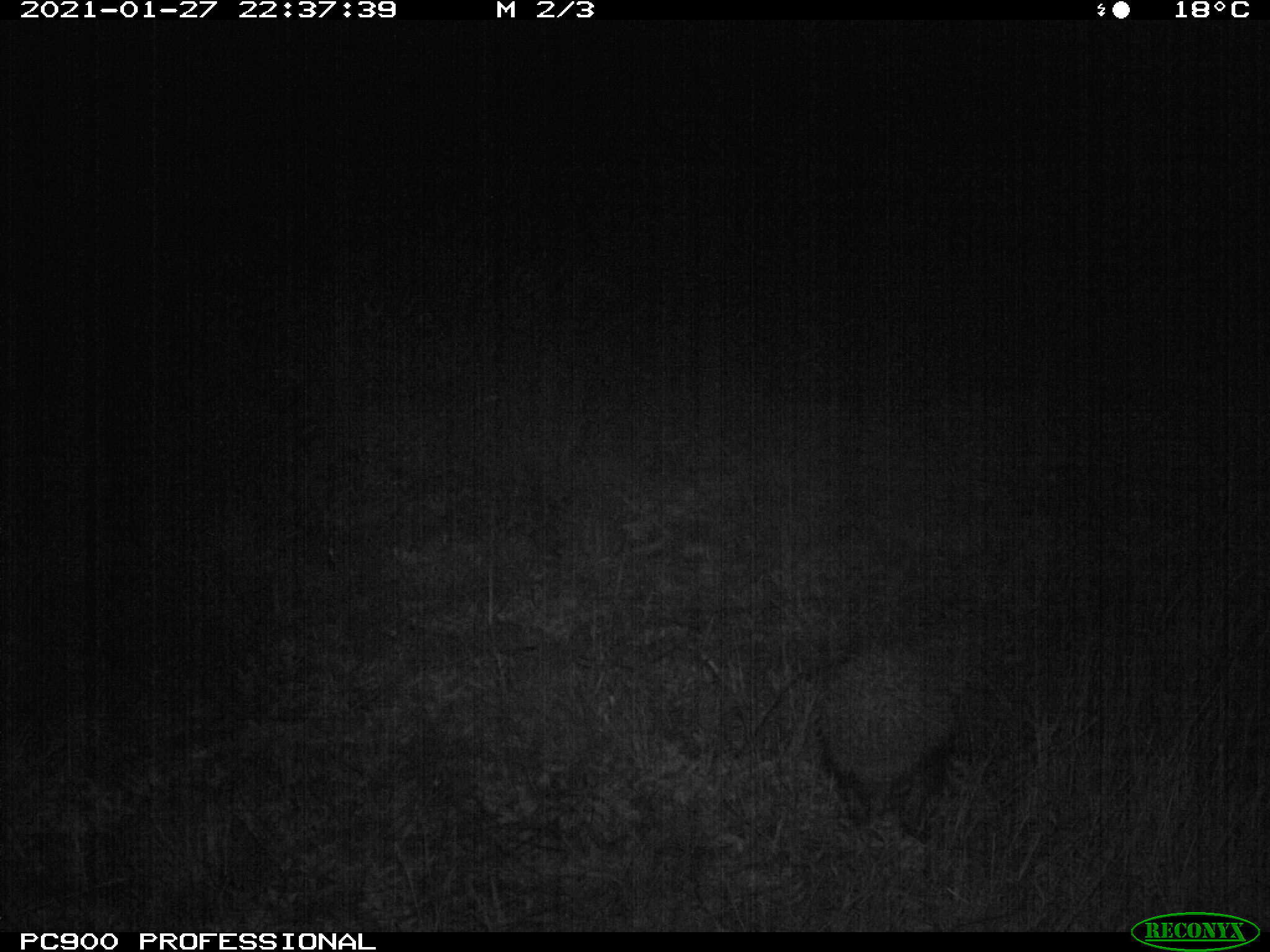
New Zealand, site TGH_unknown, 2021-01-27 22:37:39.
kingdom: Animalia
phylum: Chordata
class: Mammalia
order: Eulipotyphla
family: Erinaceidae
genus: Erinaceus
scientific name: Erinaceus europaeus europaeus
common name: european hedgehog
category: hedgehog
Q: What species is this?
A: Hedgehog (european hedgehog) (Erinaceus europaeus europaeus).